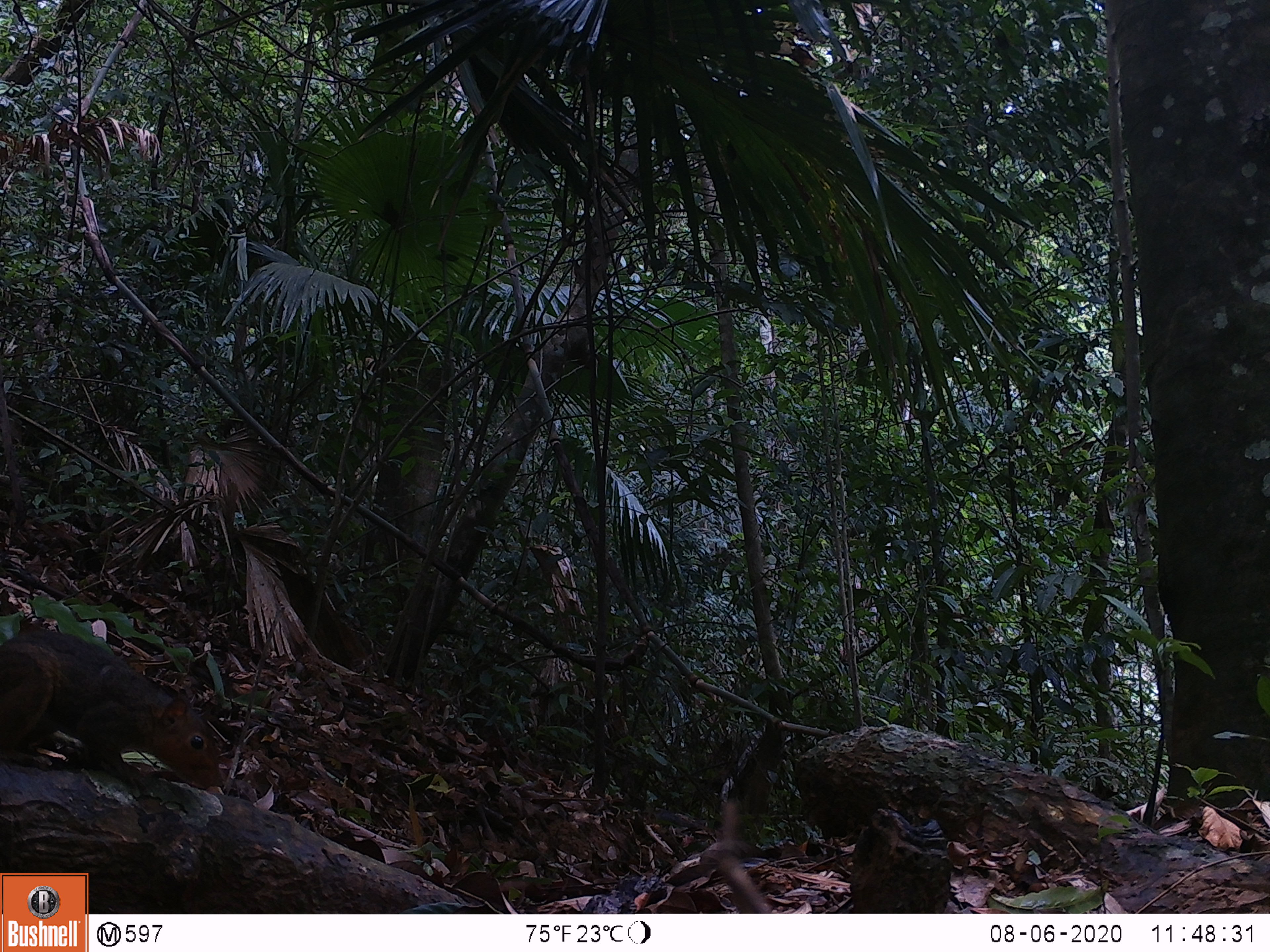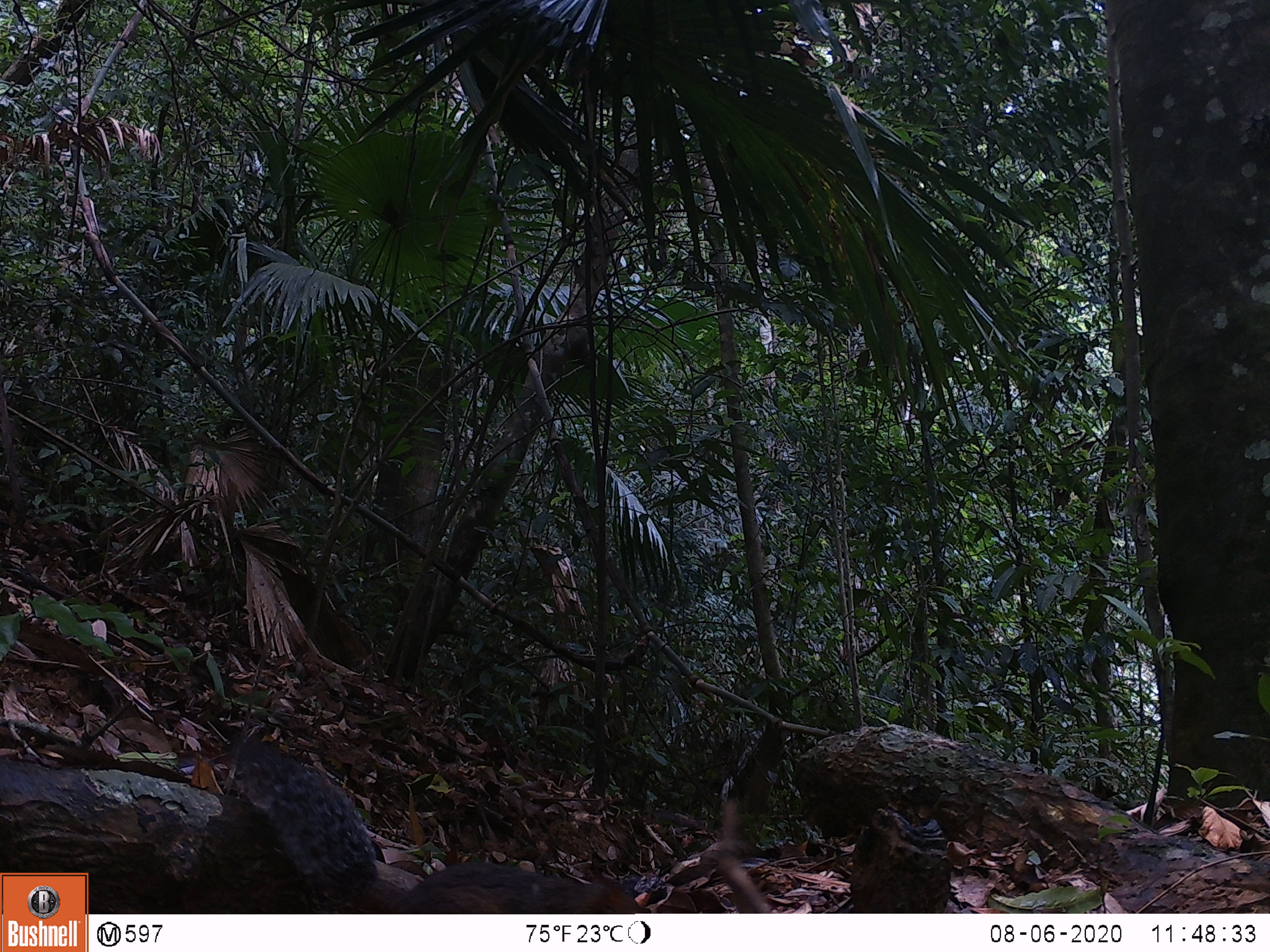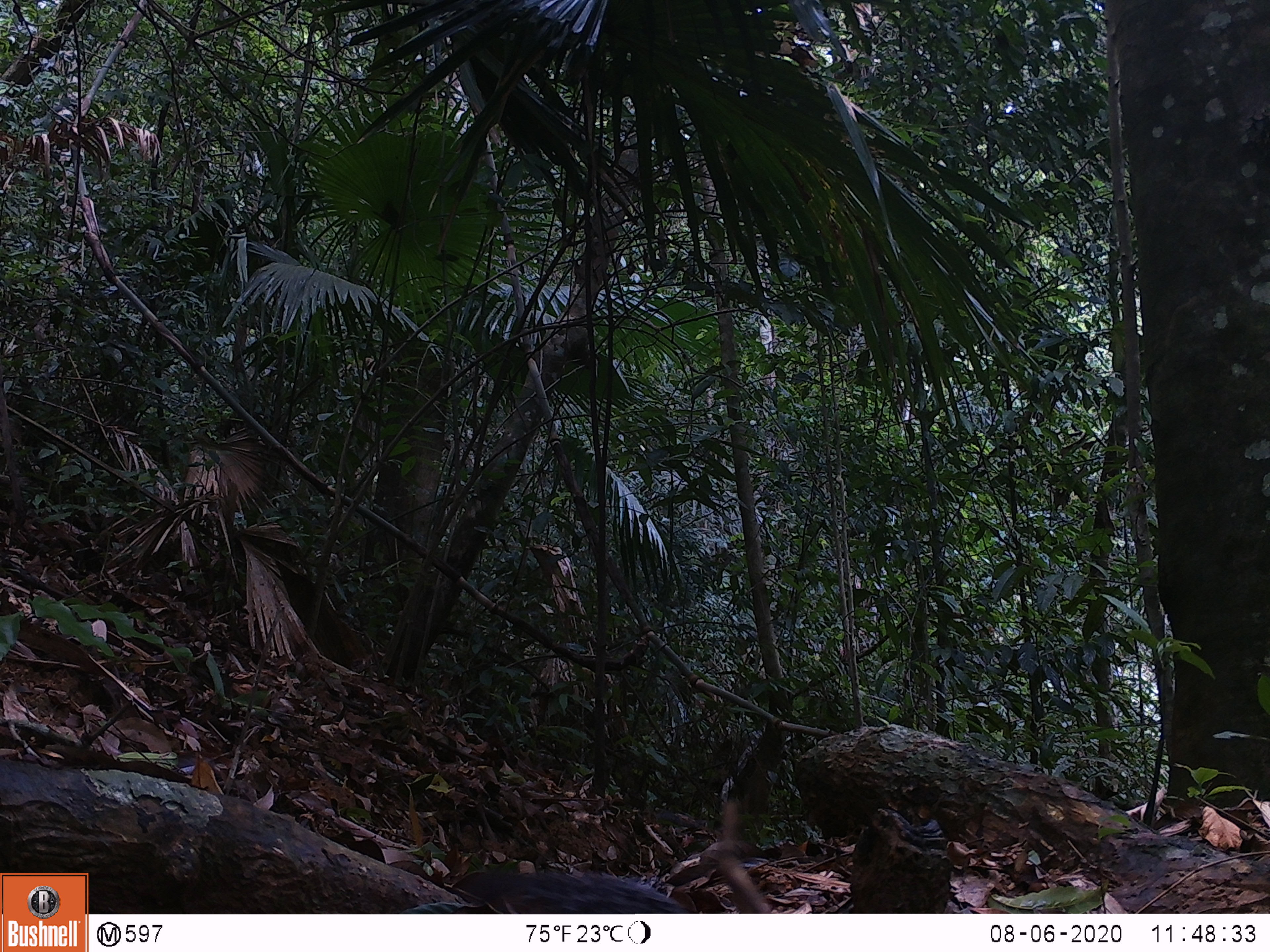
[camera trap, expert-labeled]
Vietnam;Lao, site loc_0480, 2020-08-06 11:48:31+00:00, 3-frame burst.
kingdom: Animalia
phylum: Chordata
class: Mammalia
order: Rodentia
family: Sciuridae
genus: Dremomys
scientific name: Dremomys rufigenis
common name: red-cheeked squirrel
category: red cheeked squirrel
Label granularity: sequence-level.